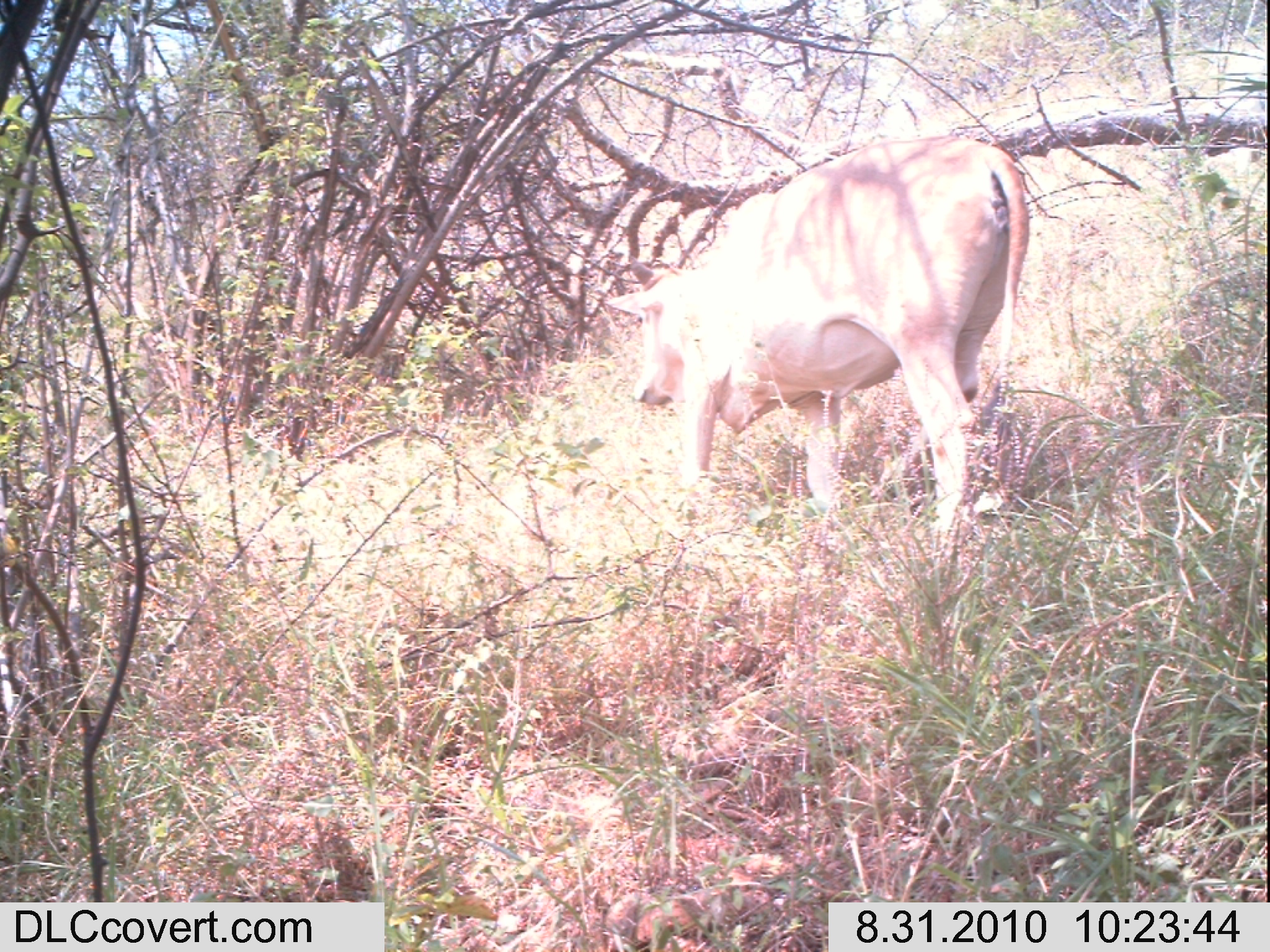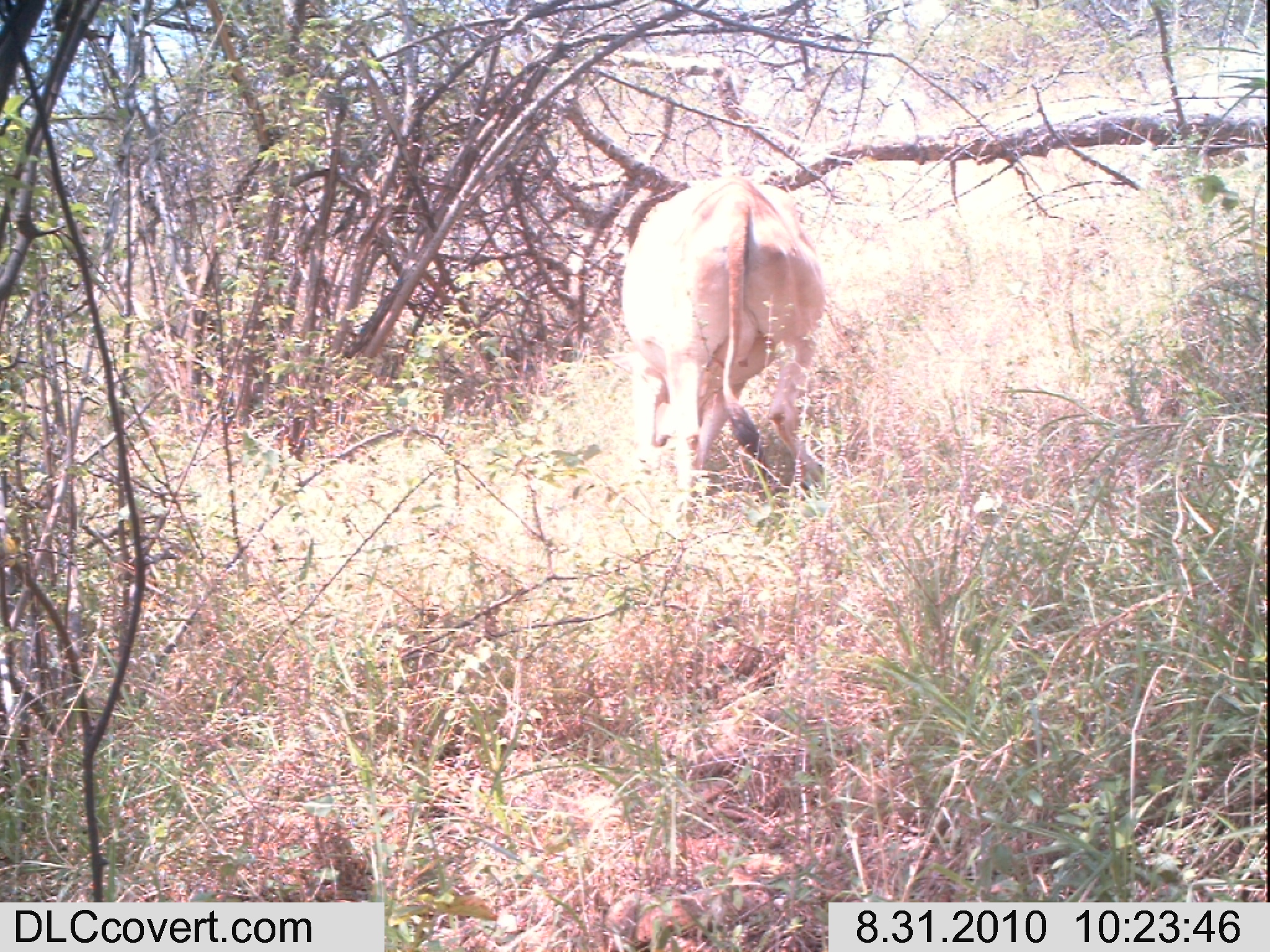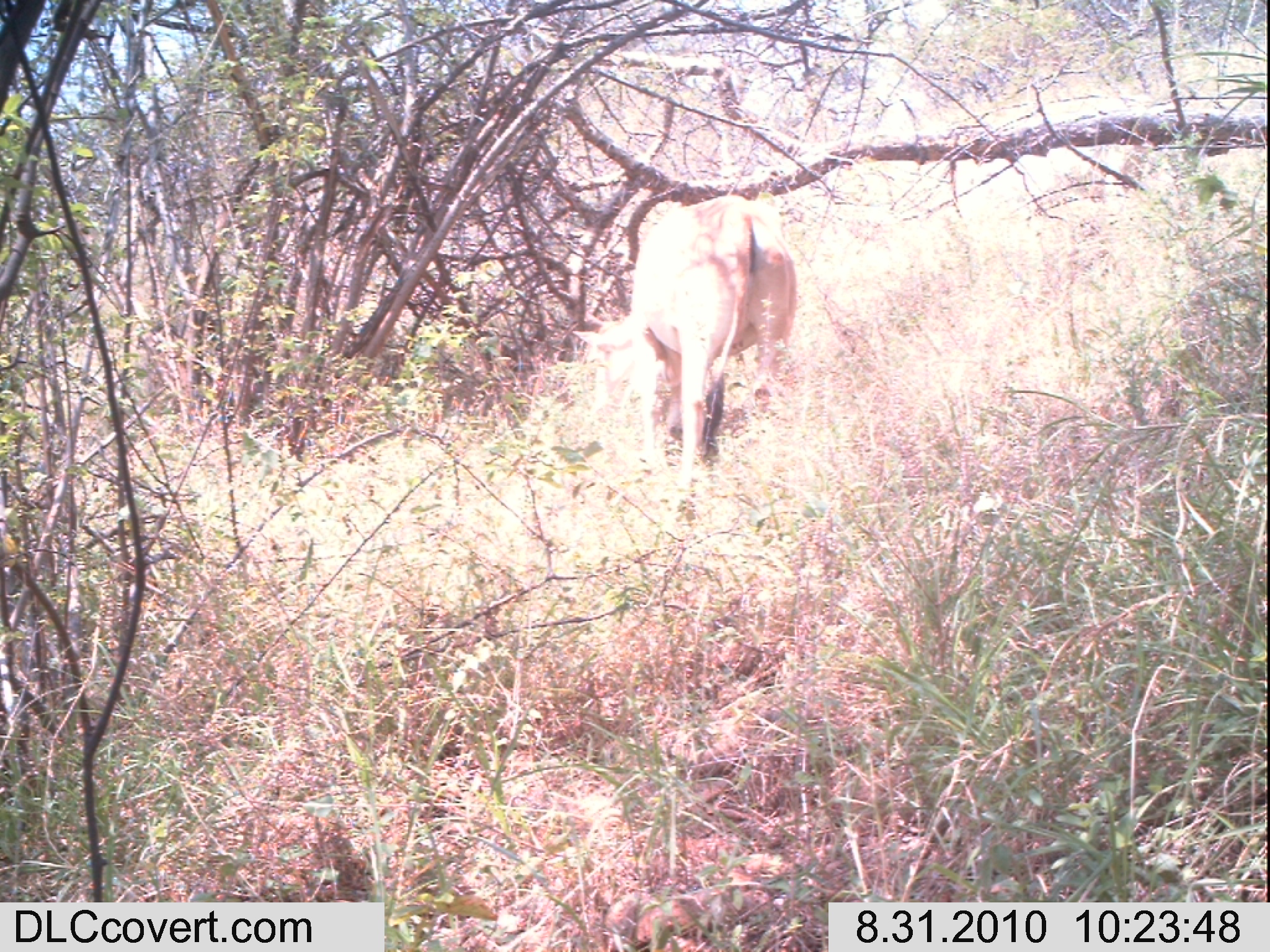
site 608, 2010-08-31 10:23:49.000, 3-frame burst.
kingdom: Animalia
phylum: Chordata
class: Mammalia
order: Artiodactyla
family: Bovidae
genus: Bos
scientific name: Bos taurus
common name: domestic cattle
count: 1